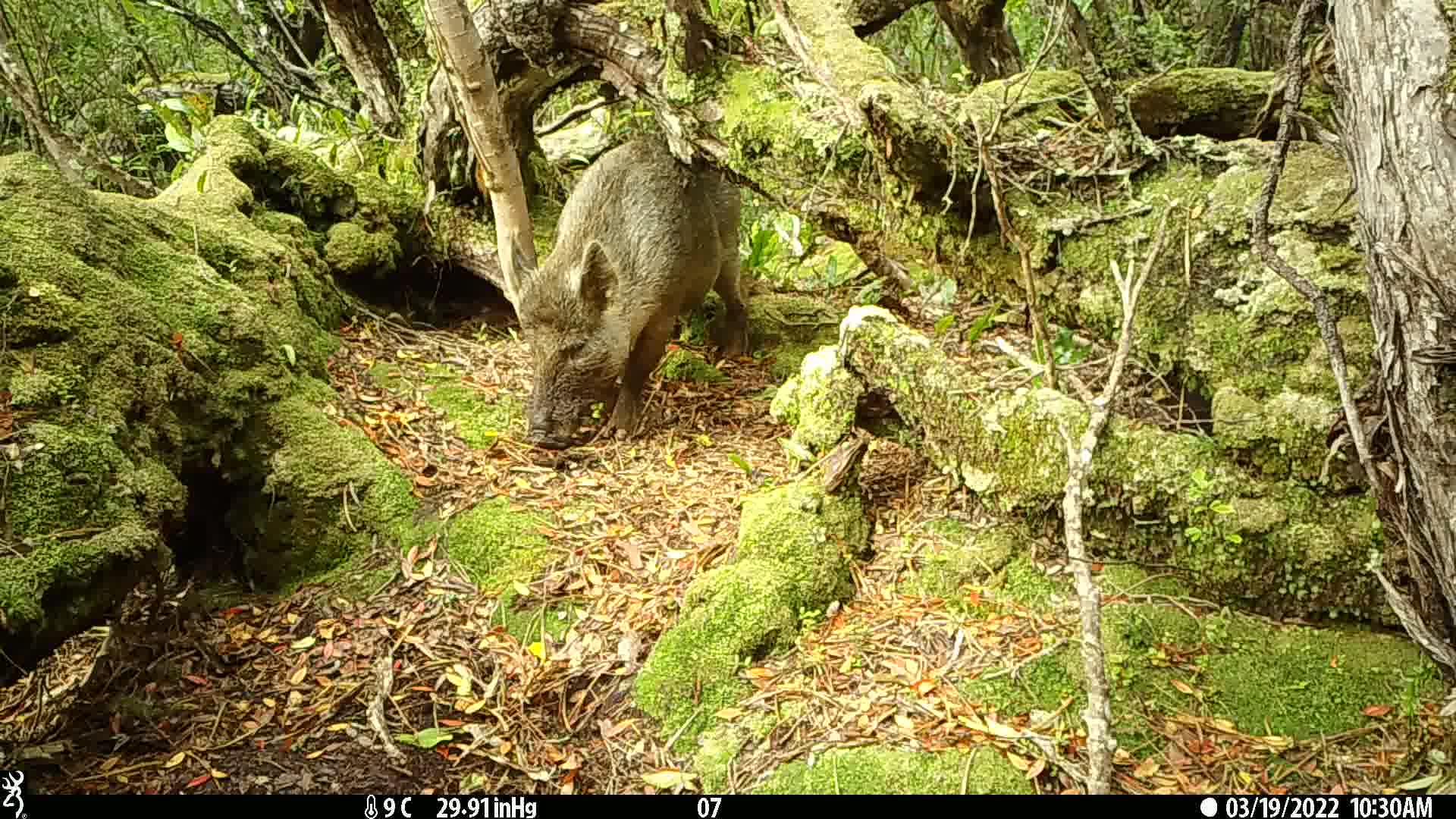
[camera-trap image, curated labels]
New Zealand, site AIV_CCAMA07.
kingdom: Animalia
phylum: Chordata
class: Mammalia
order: Artiodactyla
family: Suidae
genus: Sus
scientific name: Sus scrofa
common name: pig